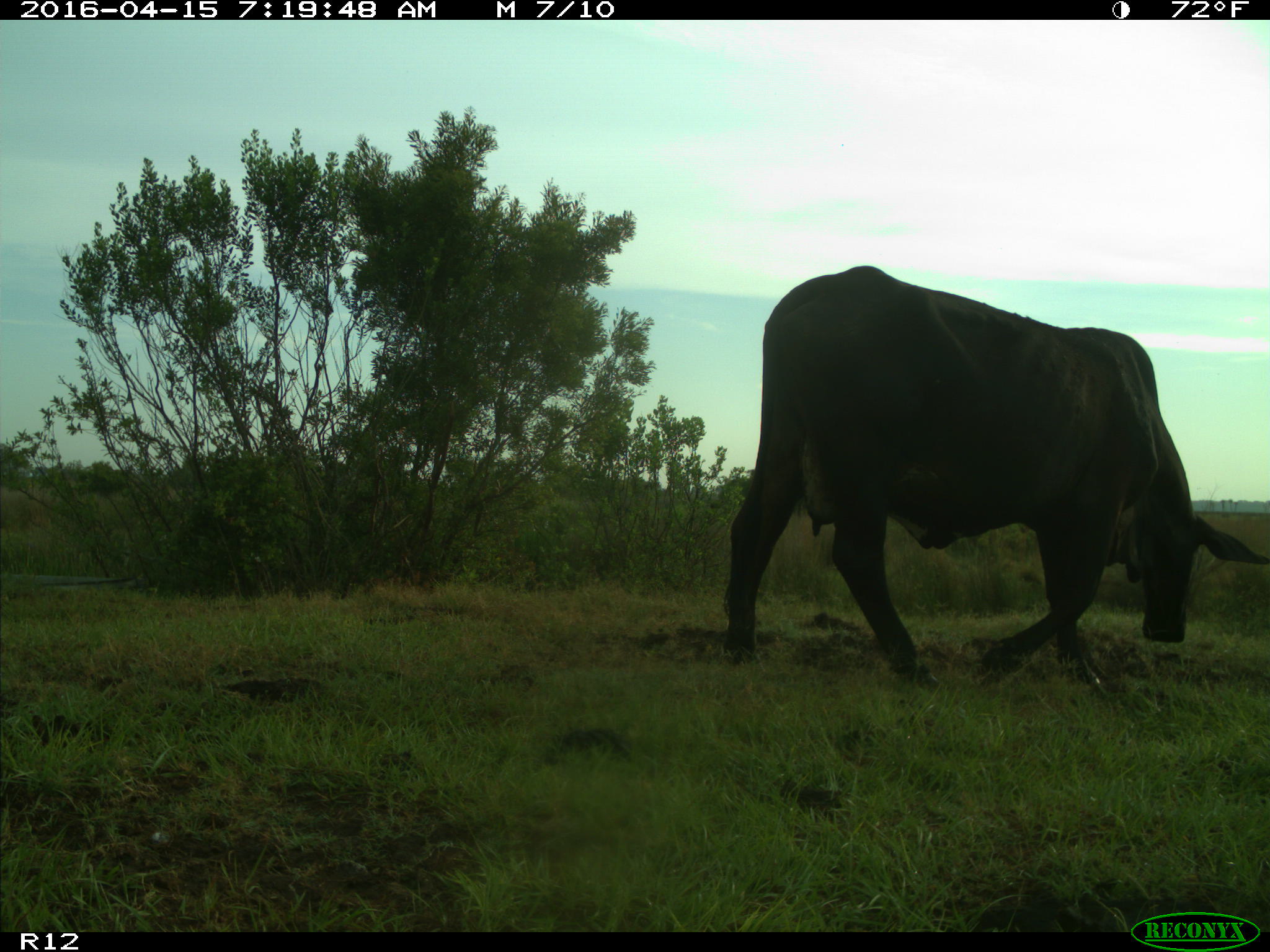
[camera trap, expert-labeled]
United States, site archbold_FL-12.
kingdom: Animalia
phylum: Chordata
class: Mammalia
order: Artiodactyla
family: Bovidae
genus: Bos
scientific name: Bos taurus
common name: domestic cow